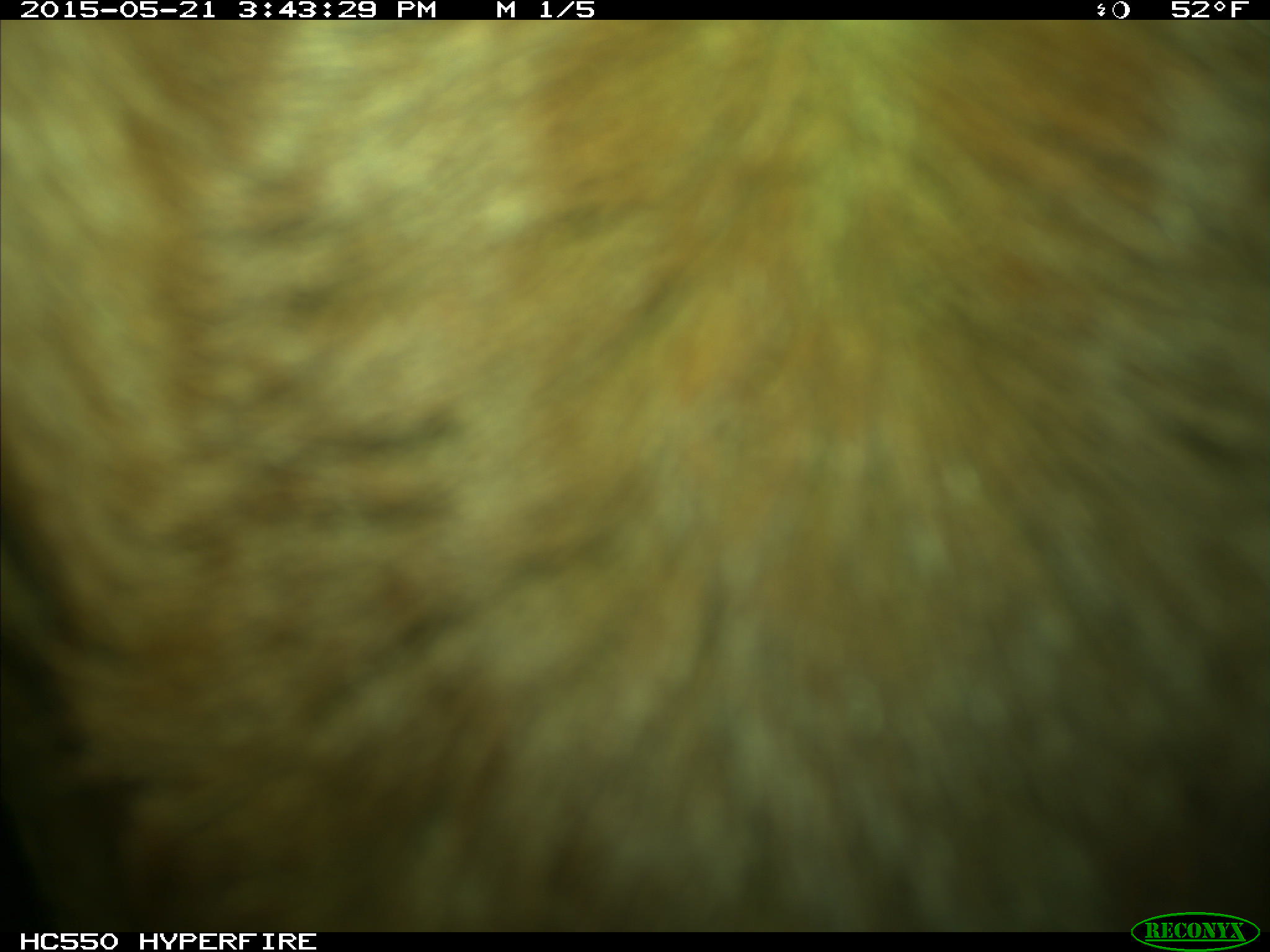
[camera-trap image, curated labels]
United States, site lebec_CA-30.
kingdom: Animalia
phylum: Chordata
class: Mammalia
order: Artiodactyla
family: Bovidae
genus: Bos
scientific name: Bos taurus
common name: domestic cow